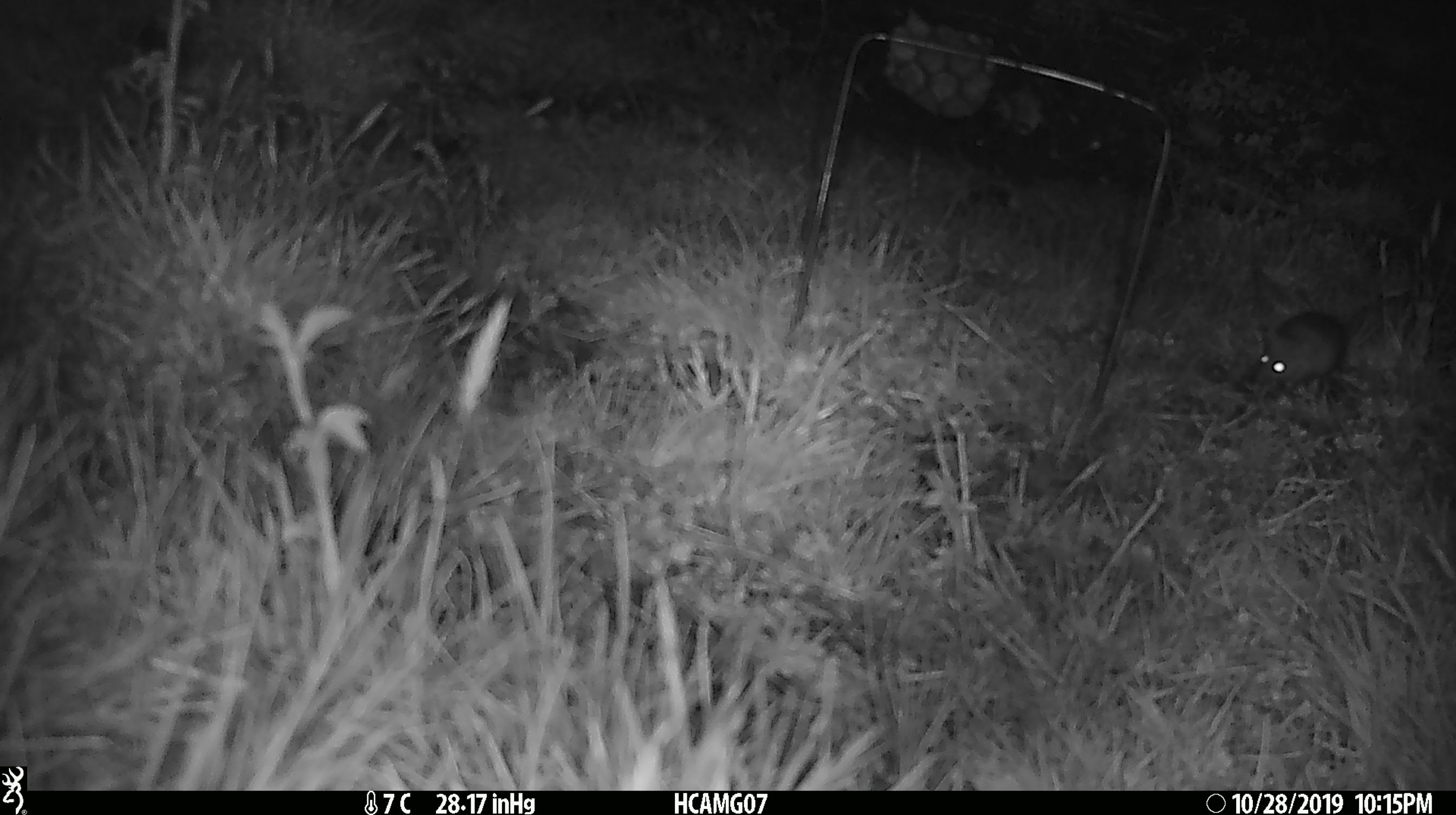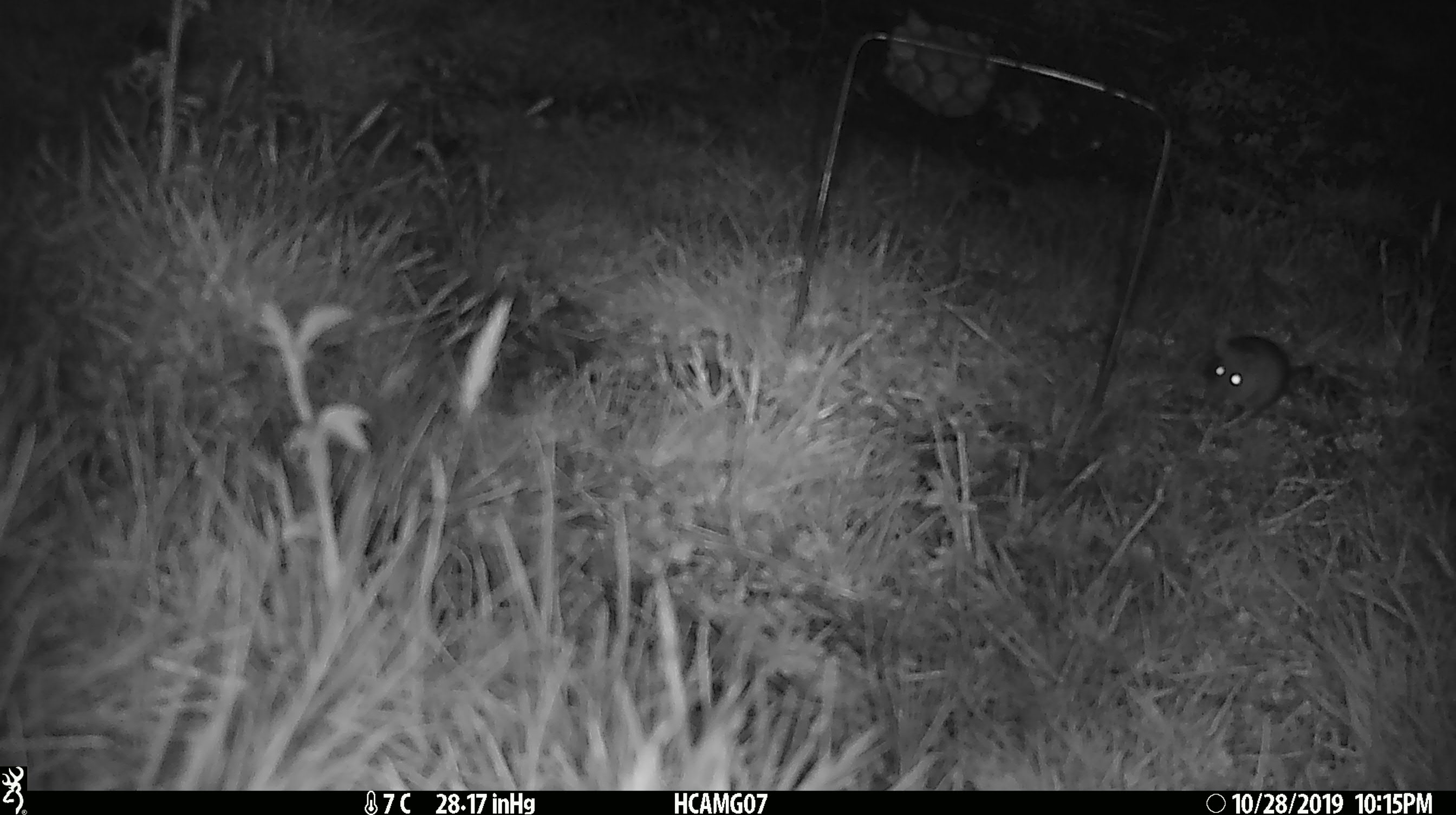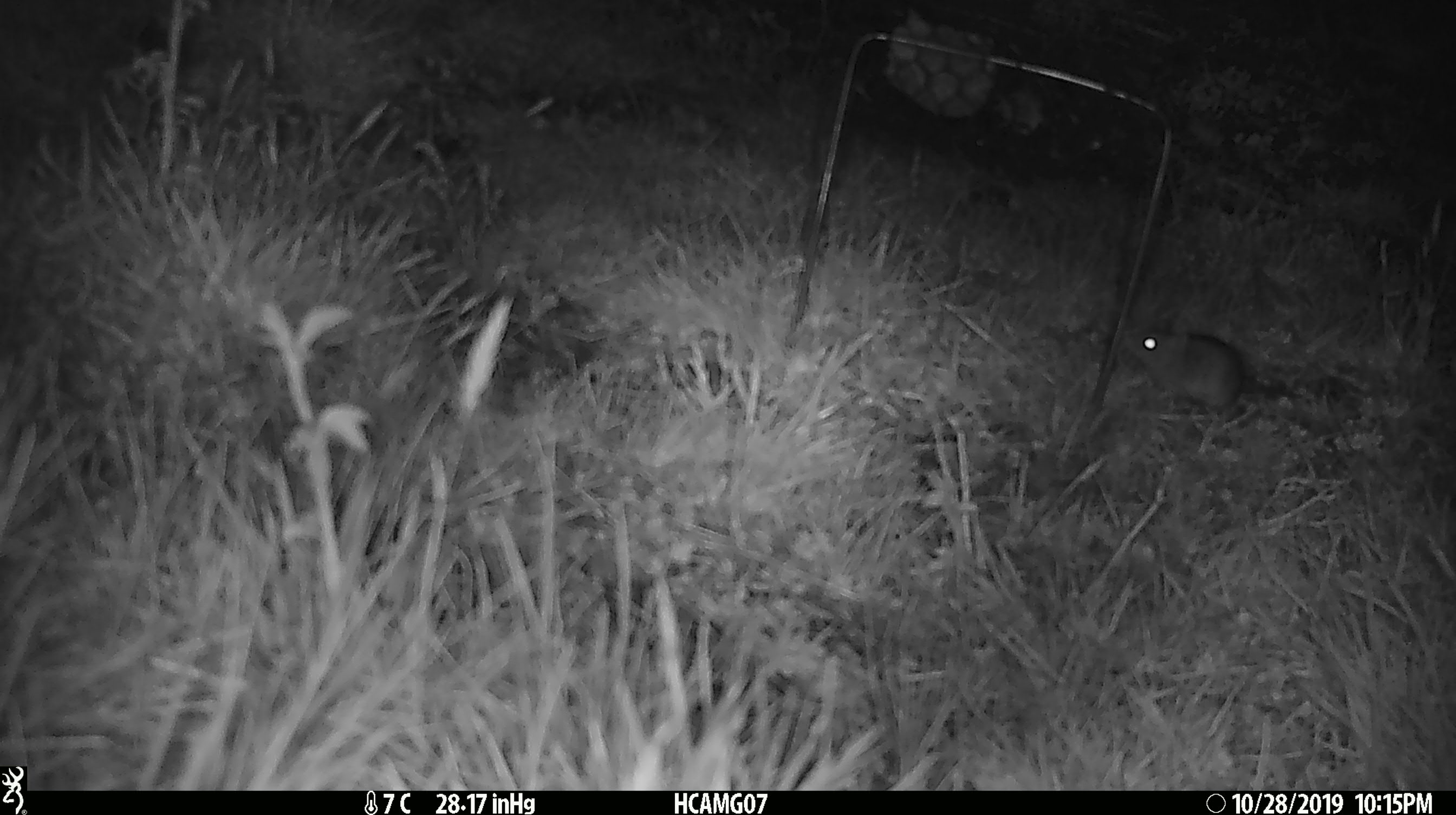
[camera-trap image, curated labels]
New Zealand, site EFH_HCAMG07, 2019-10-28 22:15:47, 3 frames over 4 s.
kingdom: Animalia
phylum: Chordata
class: Mammalia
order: Rodentia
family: Muridae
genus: Mus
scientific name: Mus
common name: mouse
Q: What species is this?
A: Mouse (Mus).